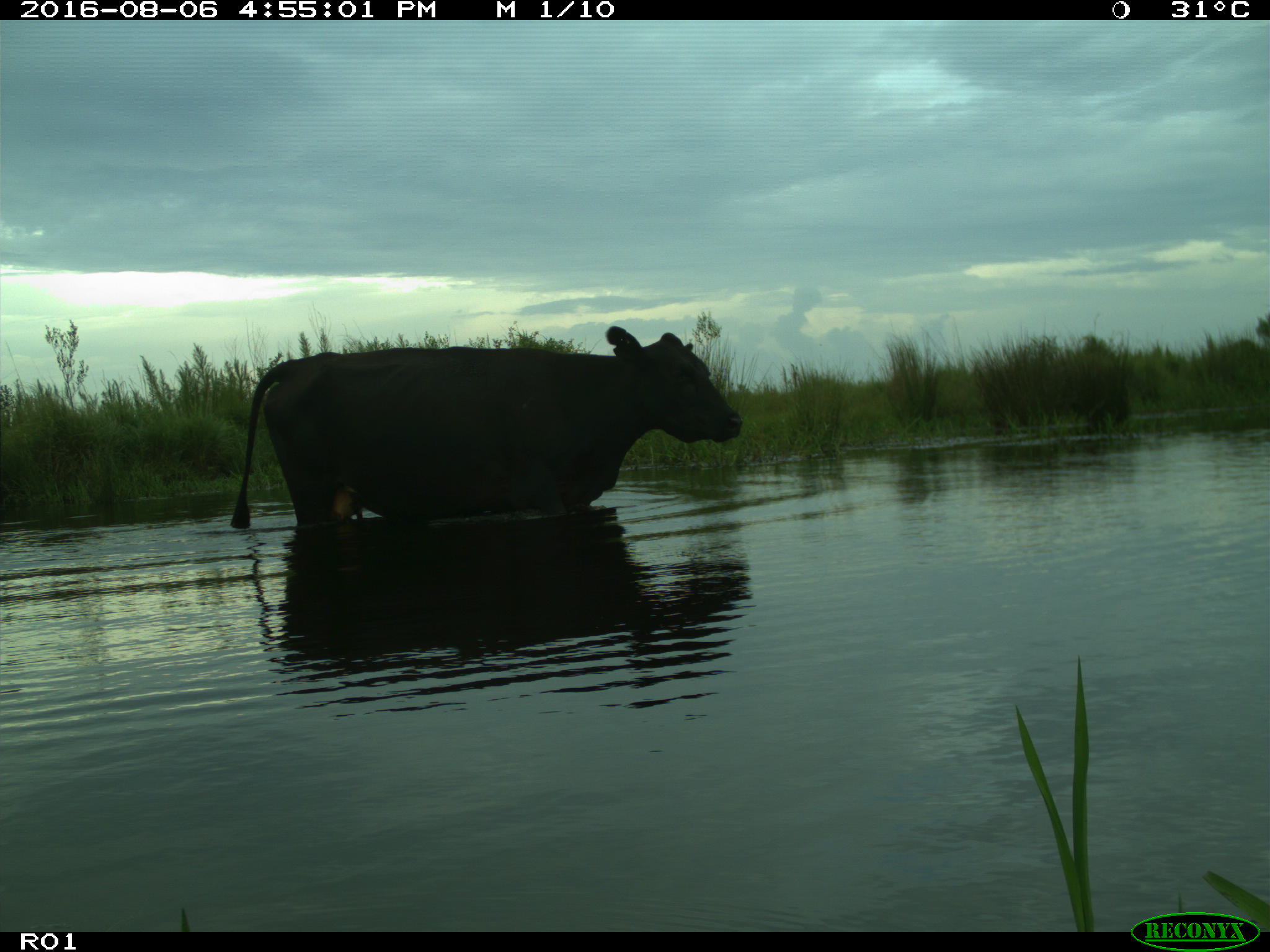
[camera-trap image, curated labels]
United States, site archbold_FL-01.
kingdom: Animalia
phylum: Chordata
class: Mammalia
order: Artiodactyla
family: Bovidae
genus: Bos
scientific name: Bos taurus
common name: domestic cow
Bos taurus (domestic cow).